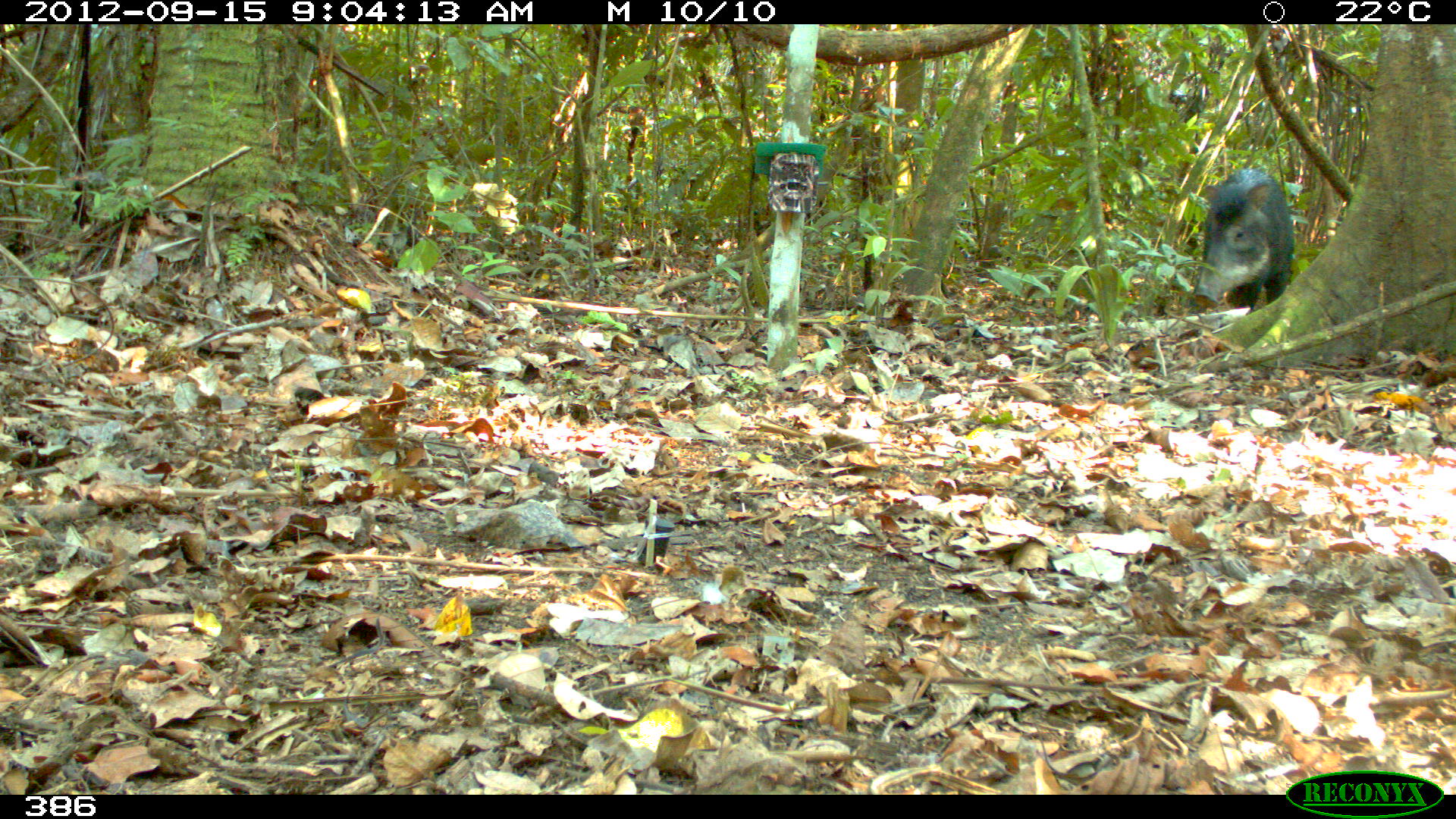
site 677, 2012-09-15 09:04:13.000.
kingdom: Animalia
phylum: Chordata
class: Mammalia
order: Artiodactyla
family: Tayassuidae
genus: Tayassu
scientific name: Tayassu pecari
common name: white-lipped peccary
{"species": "Tayassu pecari (white-lipped peccary)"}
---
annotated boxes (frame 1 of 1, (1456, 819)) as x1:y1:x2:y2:
tayassu pecari: 1191:167:1293:310